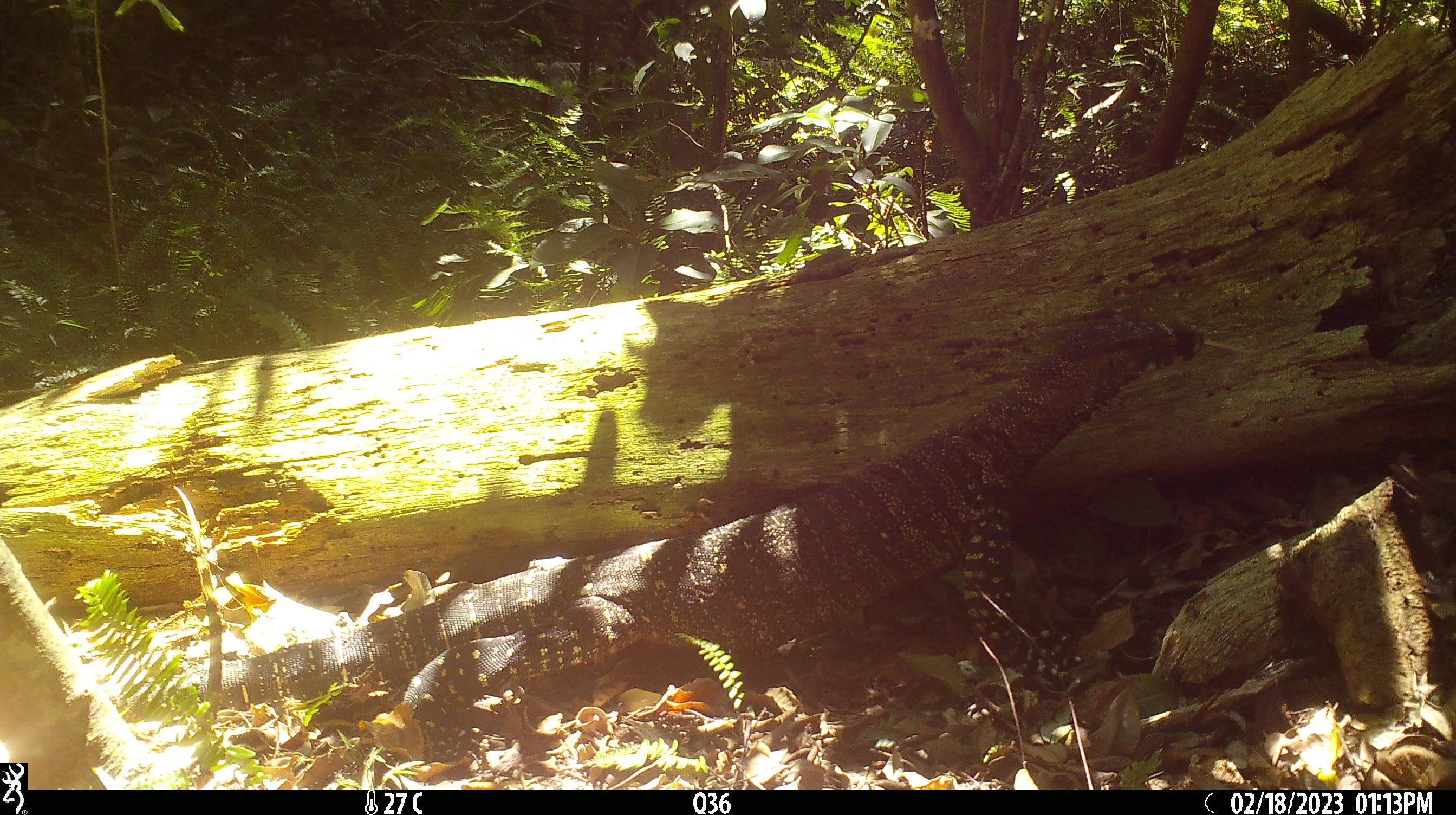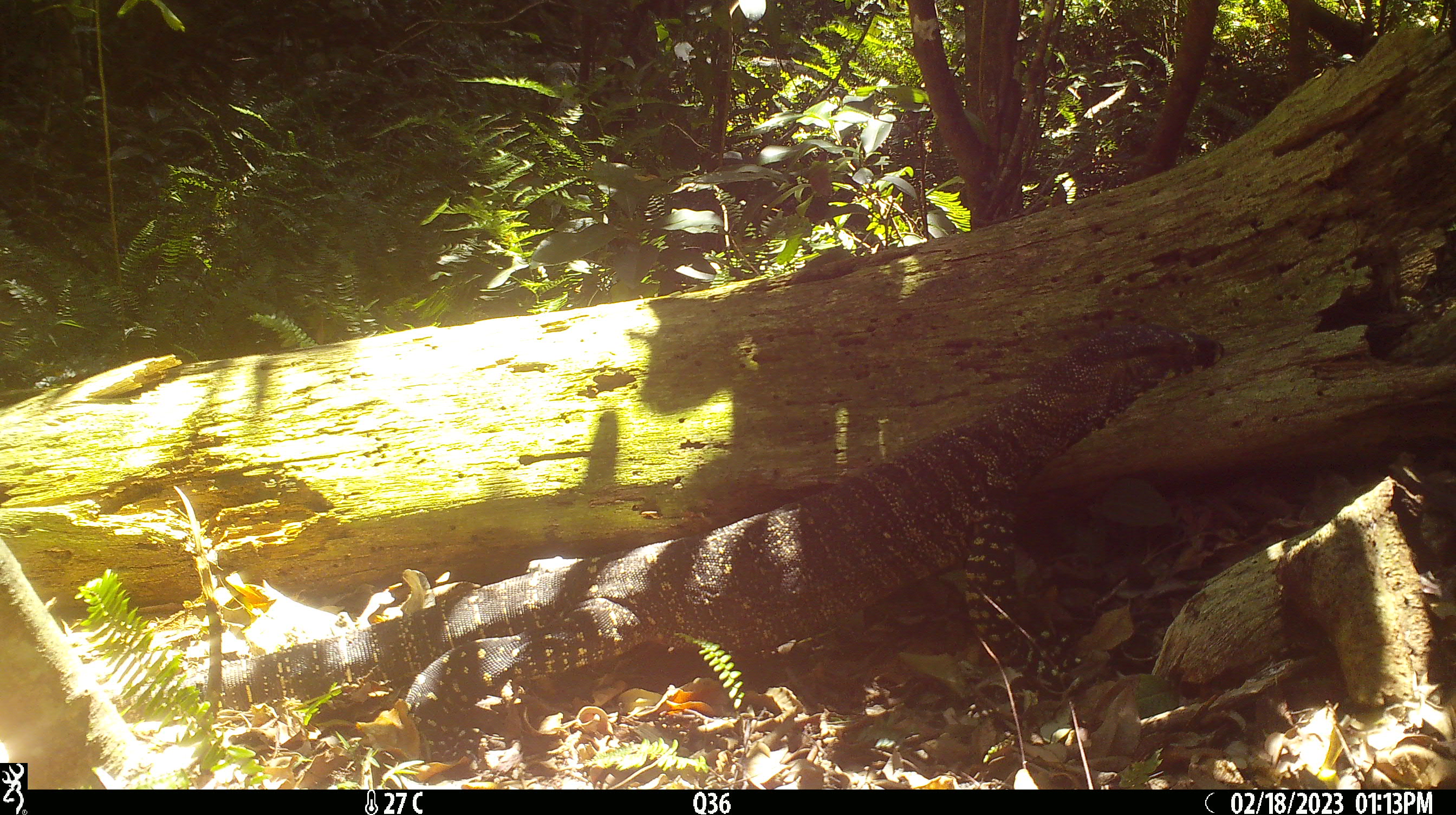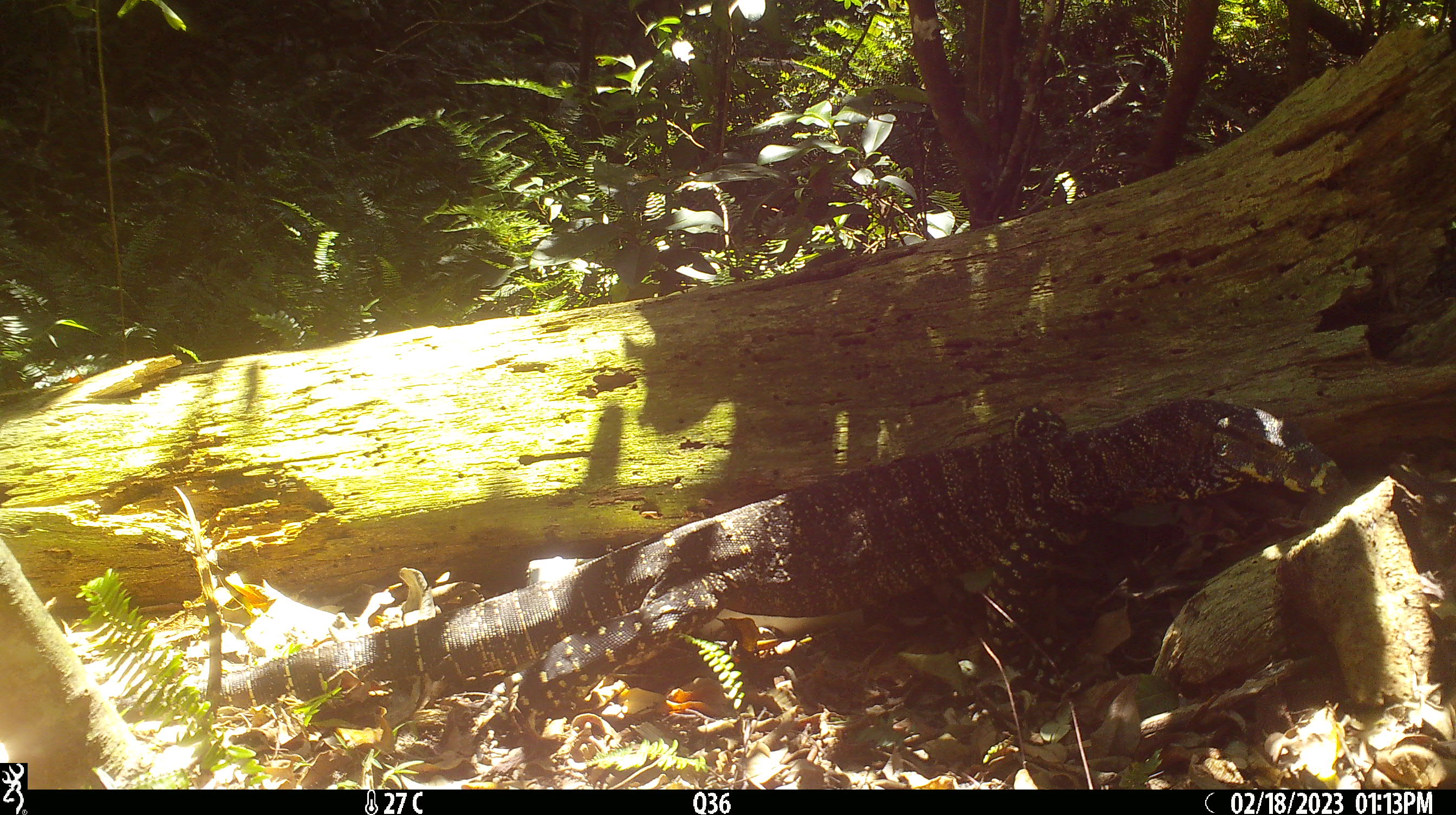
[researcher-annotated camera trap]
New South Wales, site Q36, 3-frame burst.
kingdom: Animalia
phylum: Chordata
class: Reptilia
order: Squamata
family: Varanidae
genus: Varanus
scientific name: Varanus varius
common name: lace monitor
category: goanna